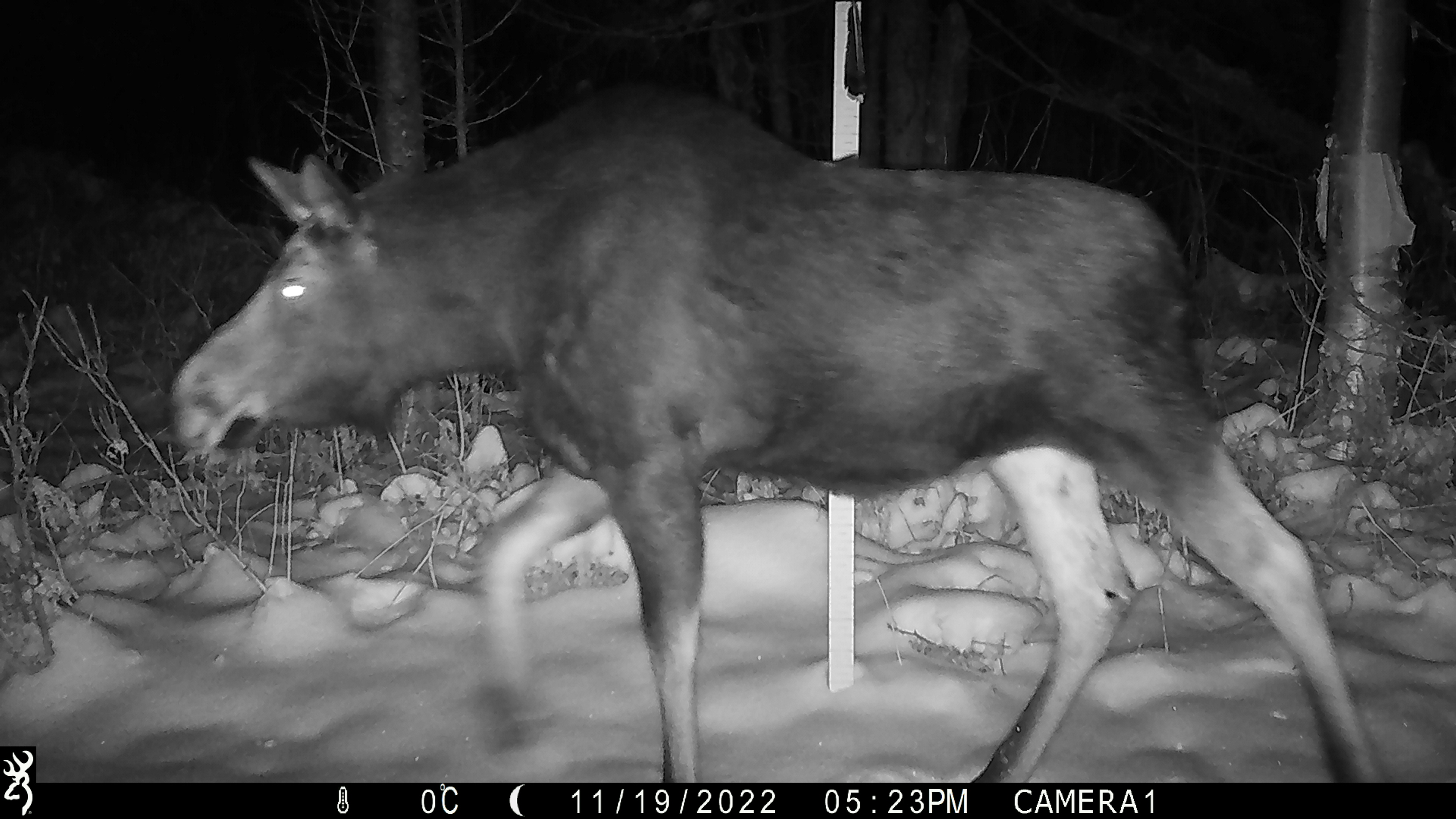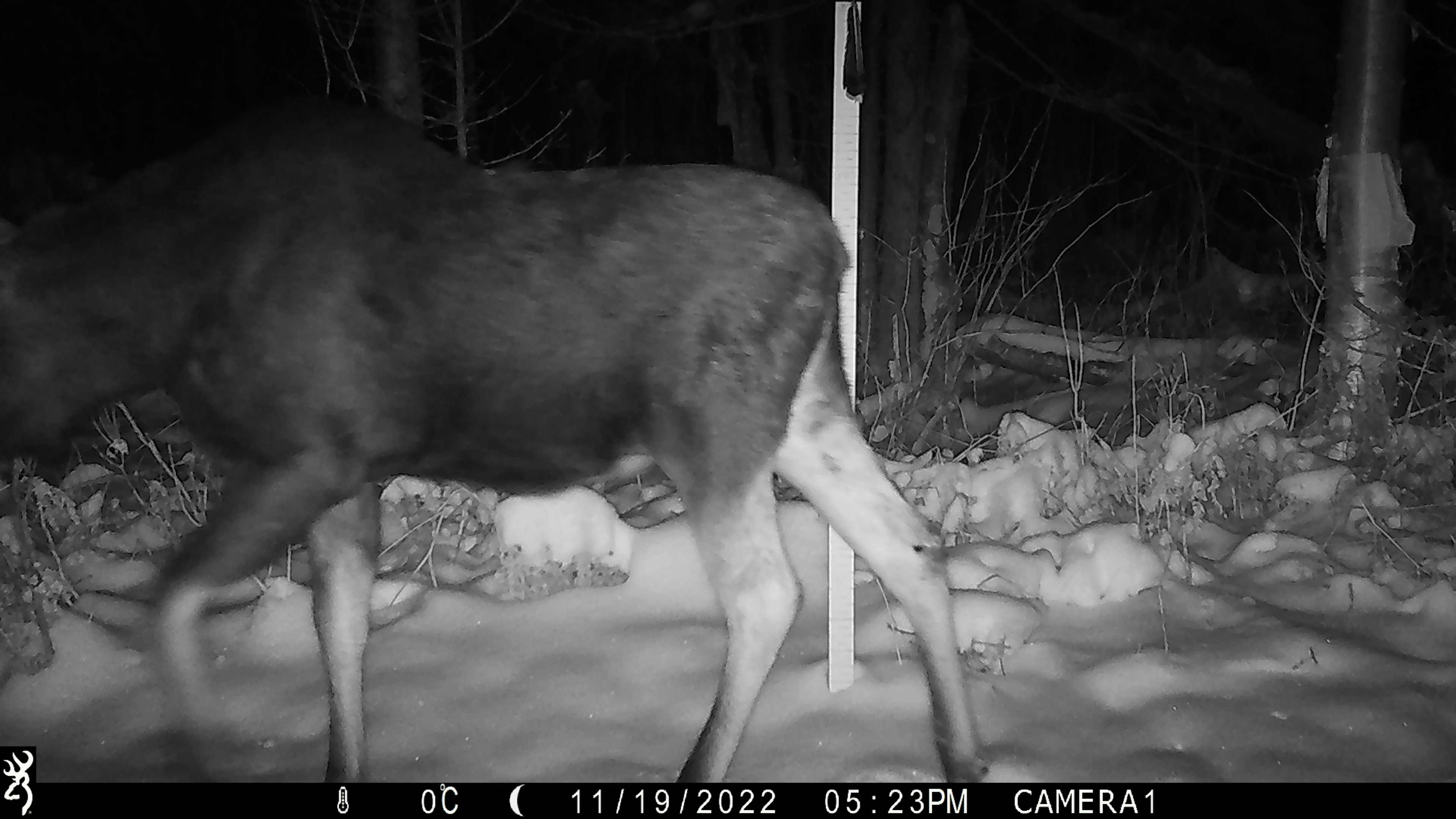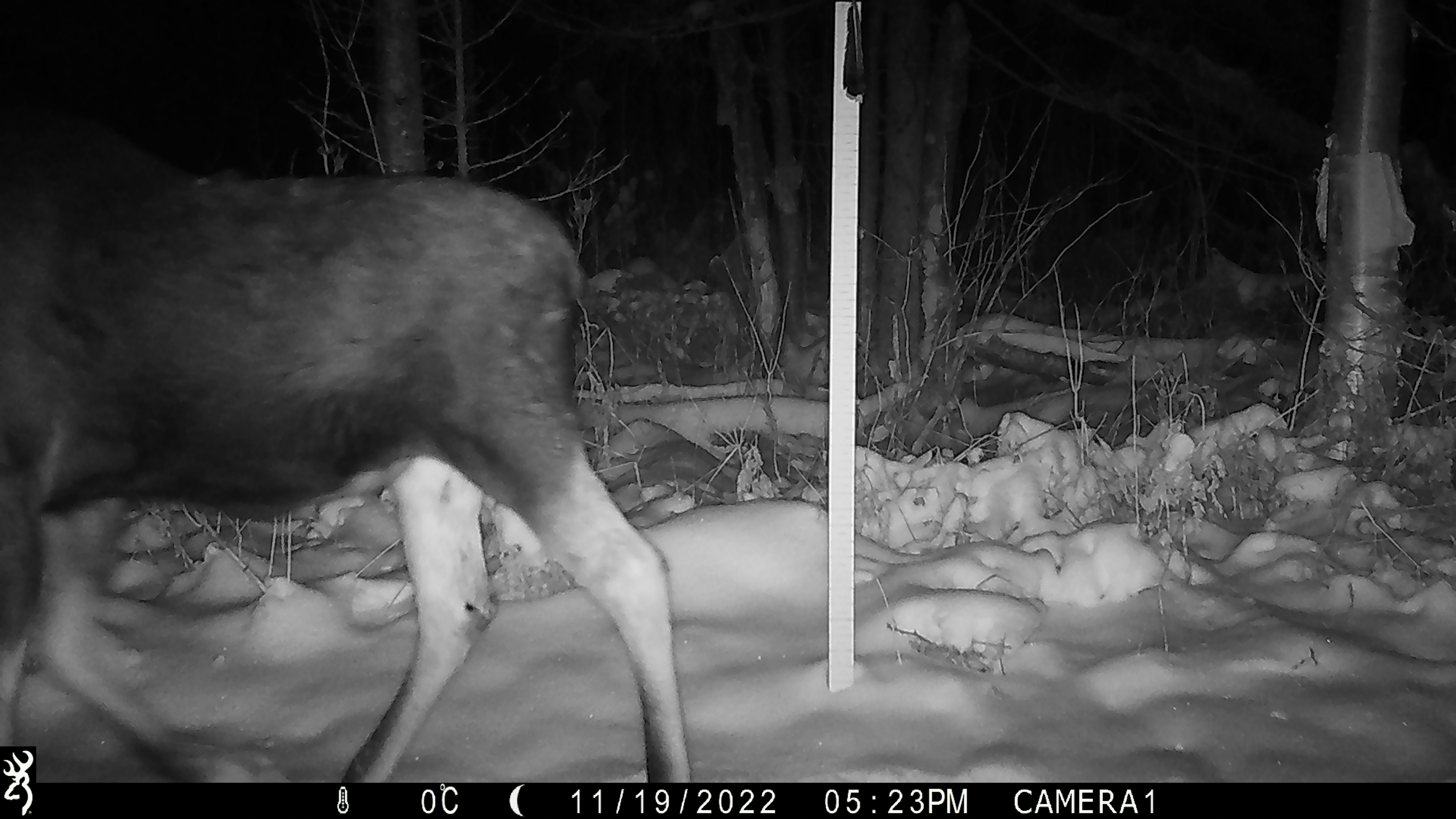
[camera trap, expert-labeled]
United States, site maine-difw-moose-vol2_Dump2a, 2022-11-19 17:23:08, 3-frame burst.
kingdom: Animalia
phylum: Chordata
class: Mammalia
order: Artiodactyla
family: Cervidae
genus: Alces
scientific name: Alces alces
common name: moose